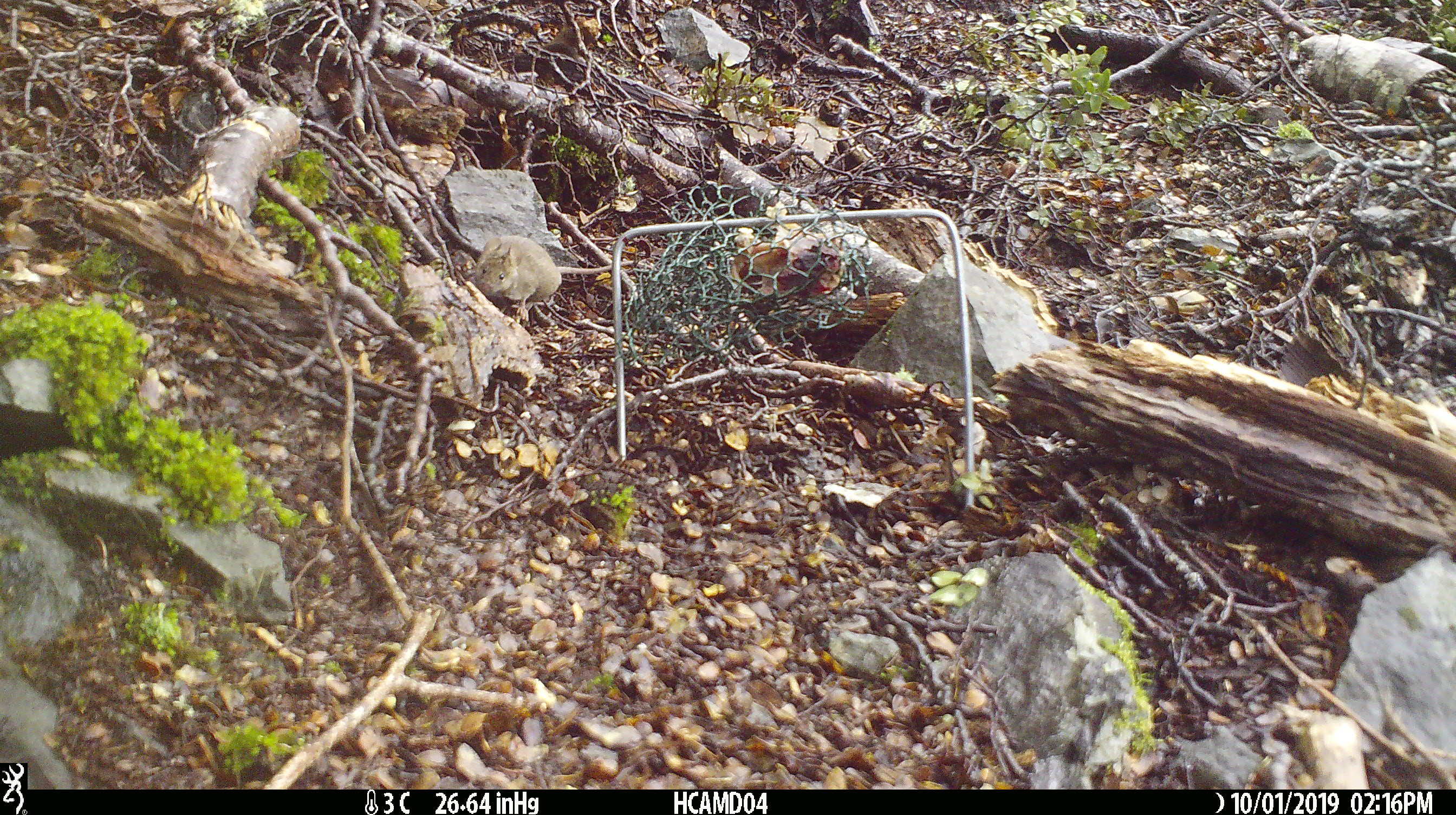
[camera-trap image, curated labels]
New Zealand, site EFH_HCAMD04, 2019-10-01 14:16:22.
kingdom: Animalia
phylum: Chordata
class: Mammalia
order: Rodentia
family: Muridae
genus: Mus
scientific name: Mus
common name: mouse